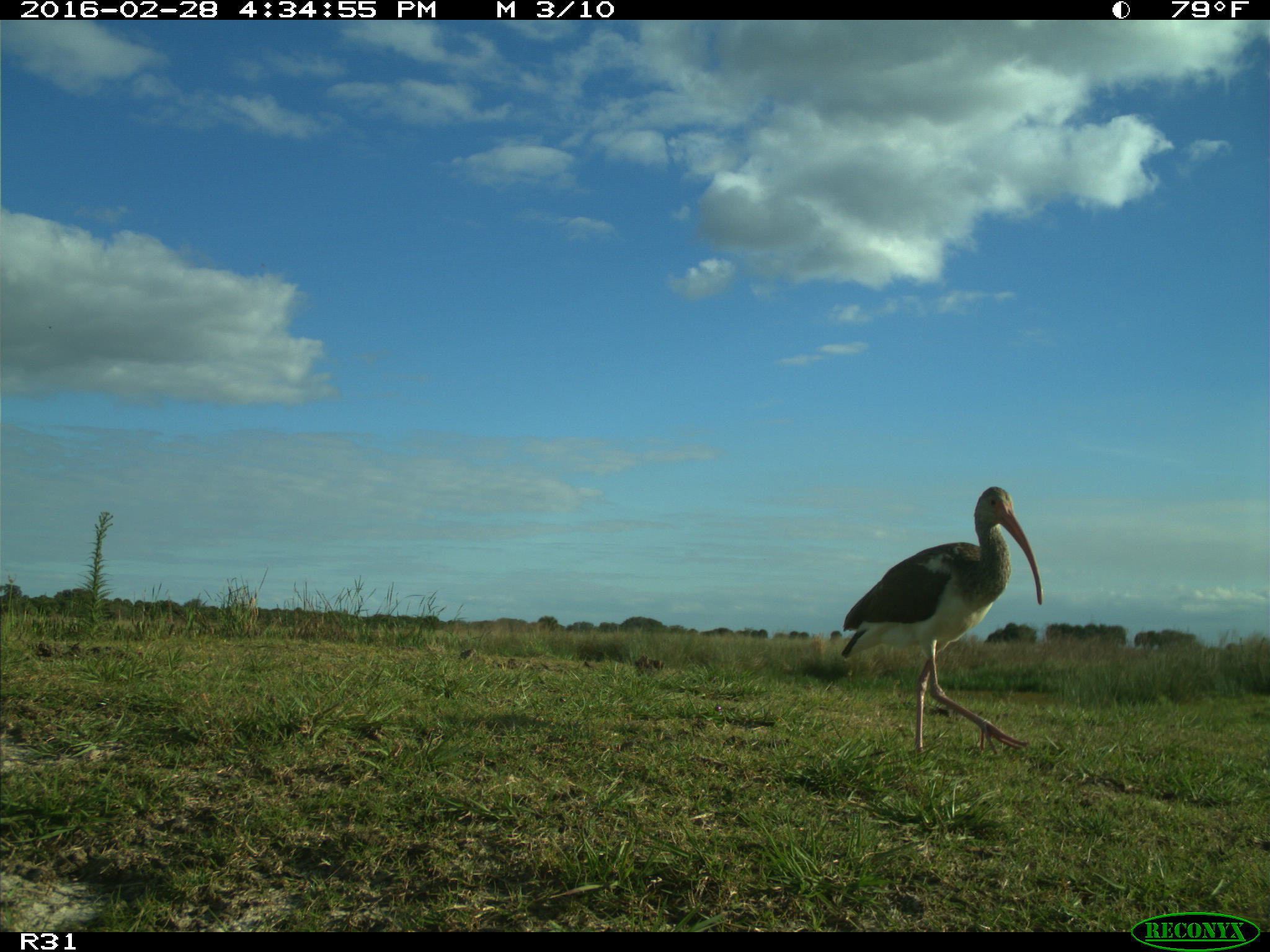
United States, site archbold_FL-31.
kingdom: Animalia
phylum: Chordata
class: Aves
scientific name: Aves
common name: birds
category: unidentified bird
Unidentified bird (birds) (Aves).